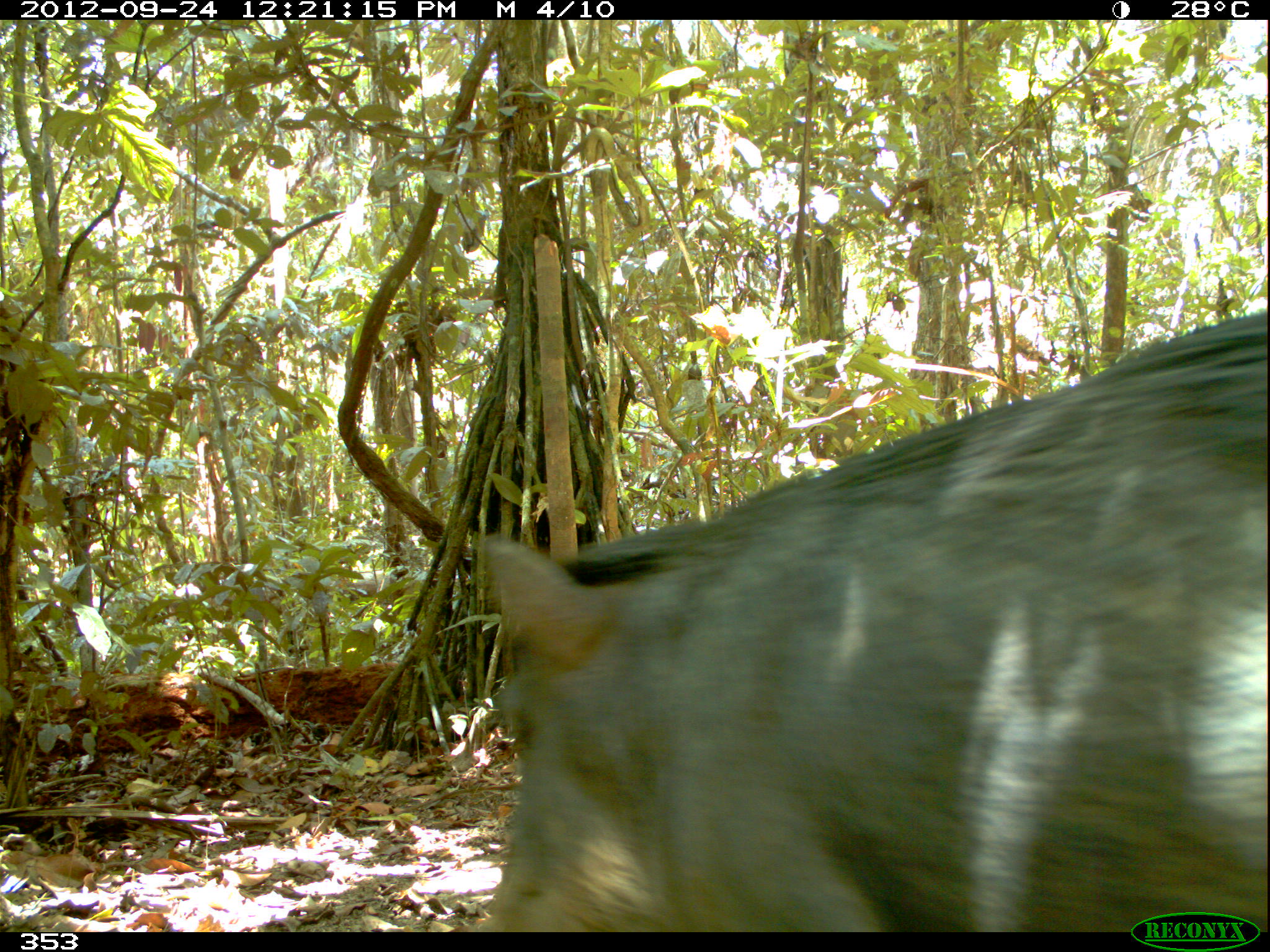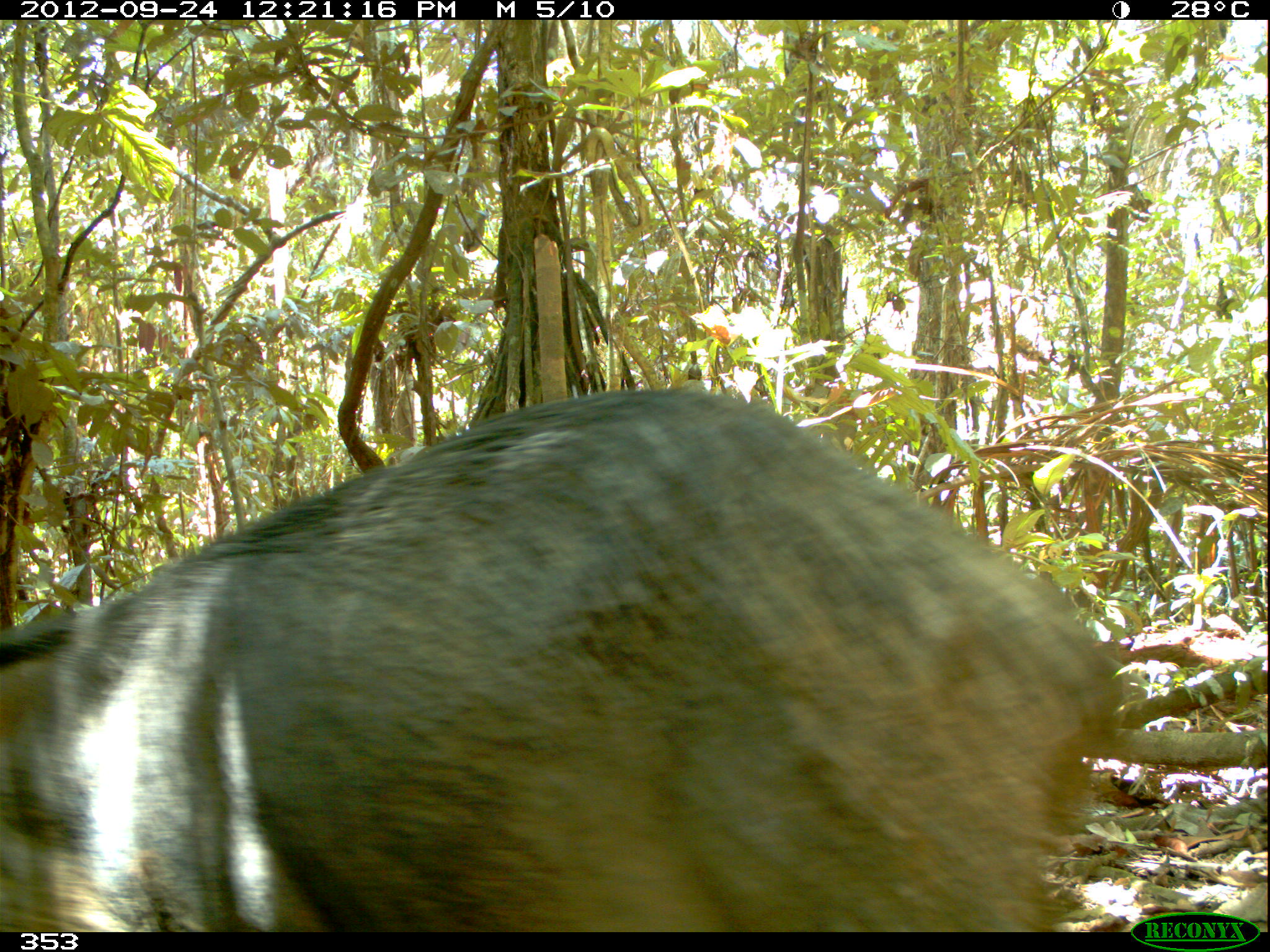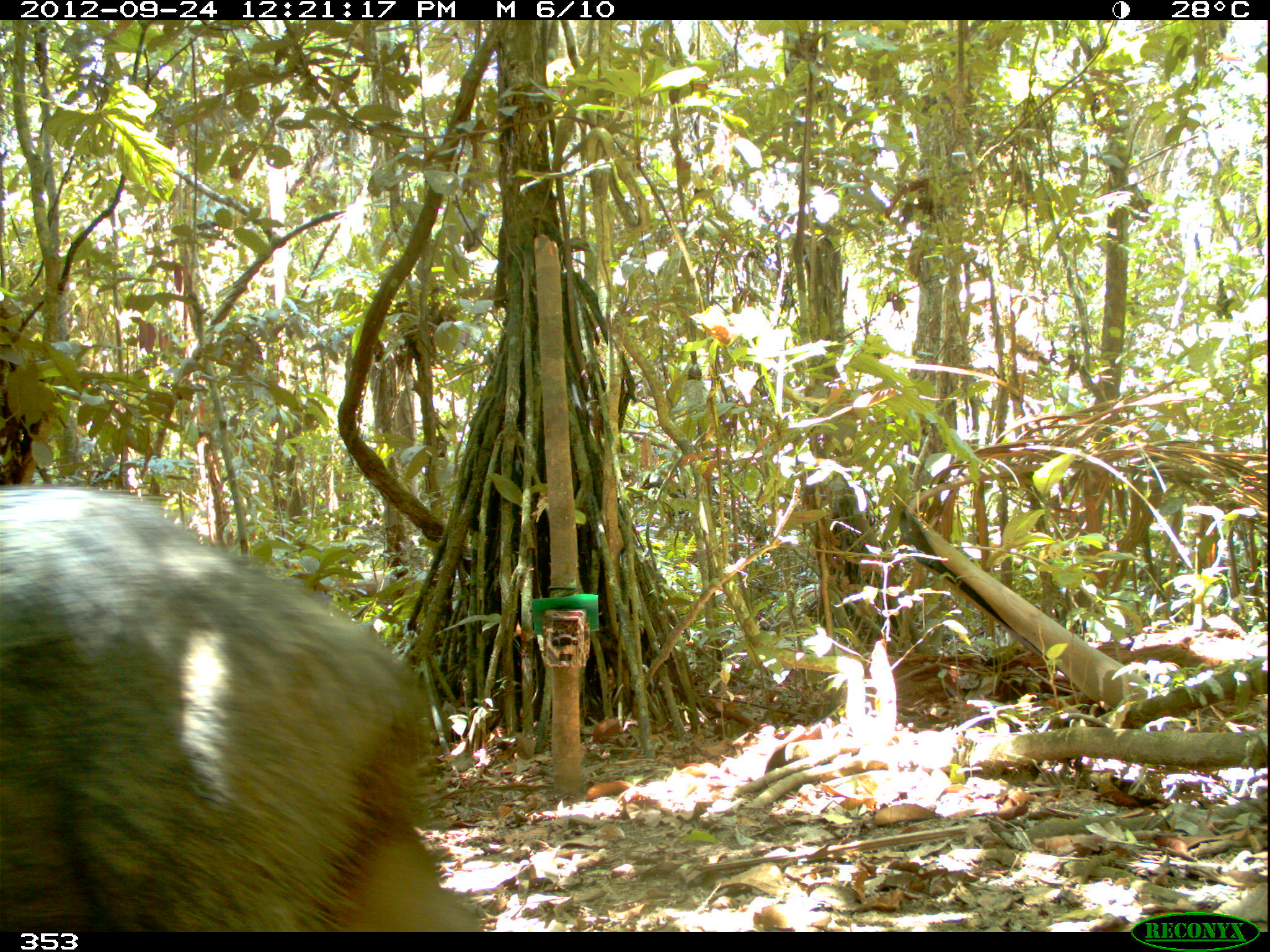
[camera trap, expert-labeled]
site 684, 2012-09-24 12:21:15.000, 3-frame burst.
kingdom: Animalia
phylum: Chordata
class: Mammalia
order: Artiodactyla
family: Tayassuidae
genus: Tayassu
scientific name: Tayassu pecari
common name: white-lipped peccary